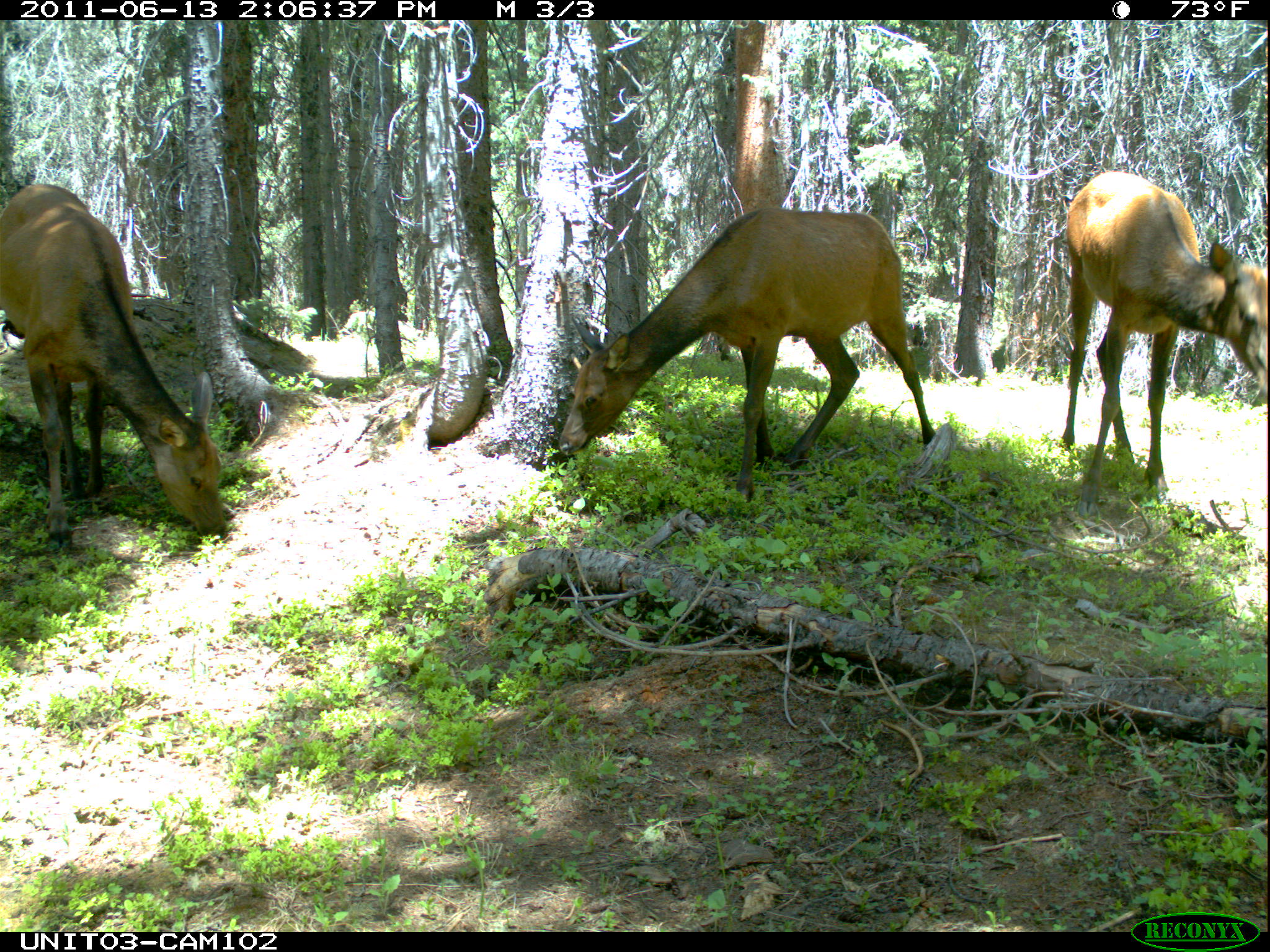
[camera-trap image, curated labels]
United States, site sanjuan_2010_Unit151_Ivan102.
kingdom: Animalia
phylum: Chordata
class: Mammalia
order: Artiodactyla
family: Cervidae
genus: Cervus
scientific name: Cervus elaphus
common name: red deer